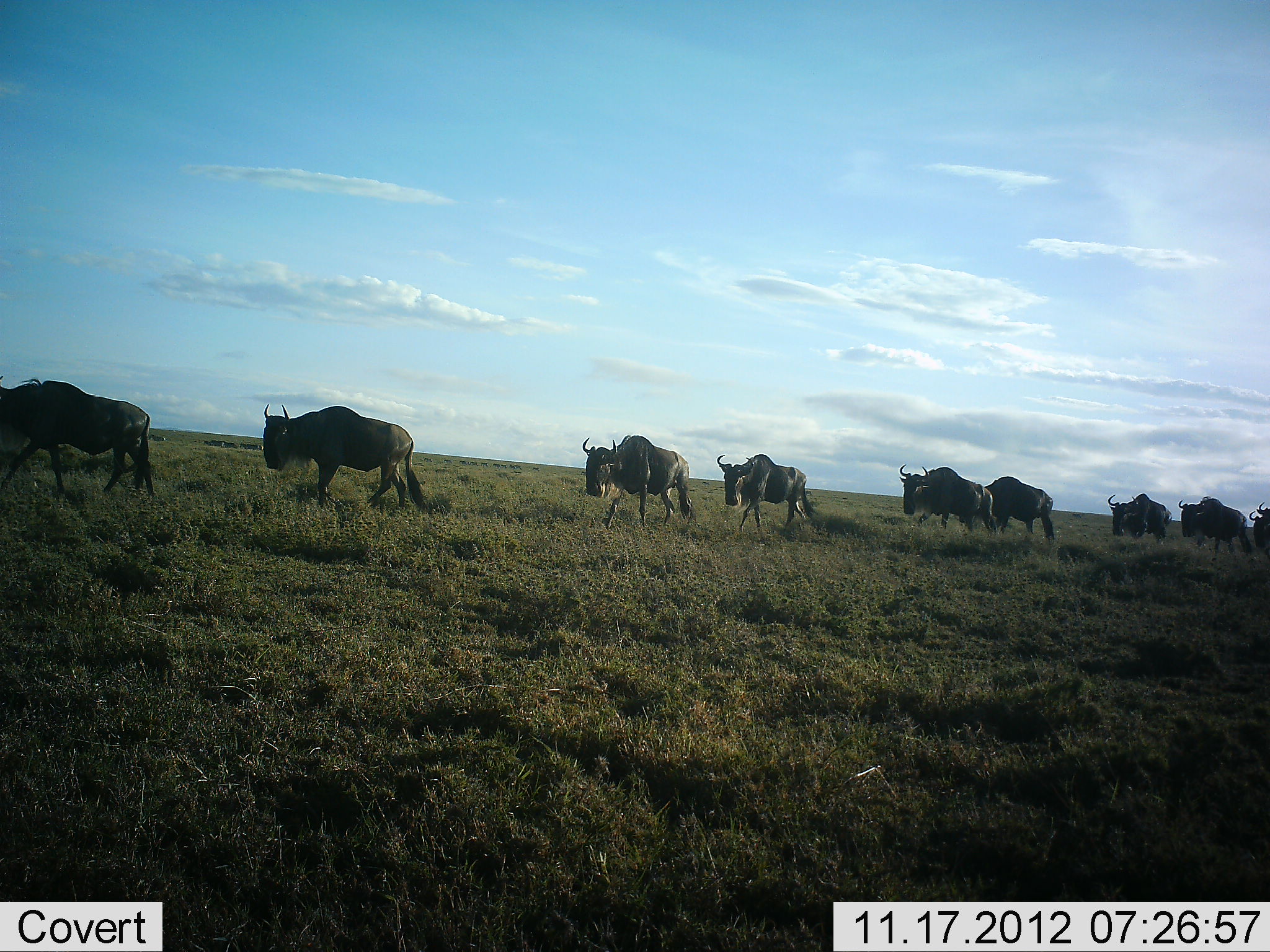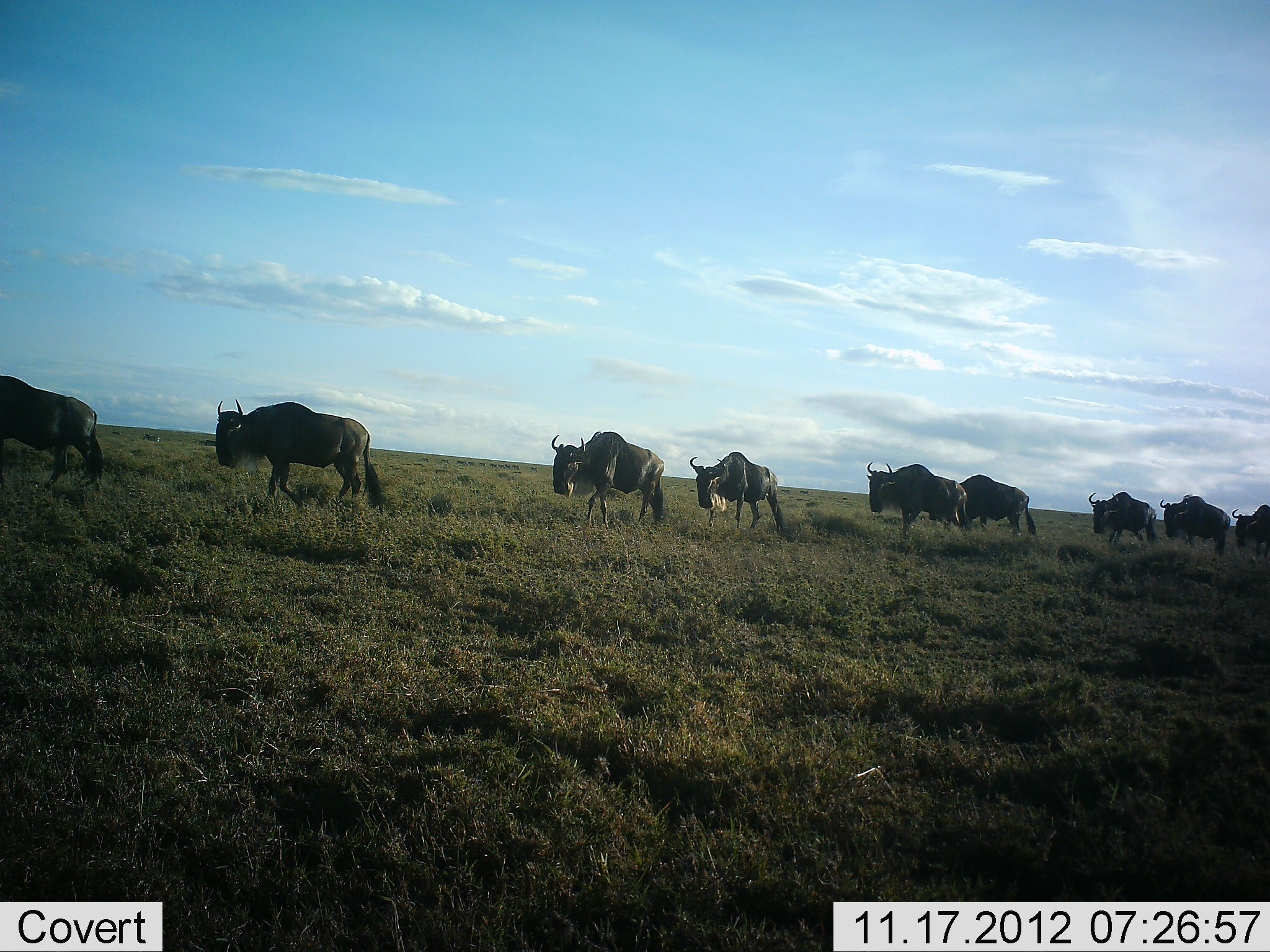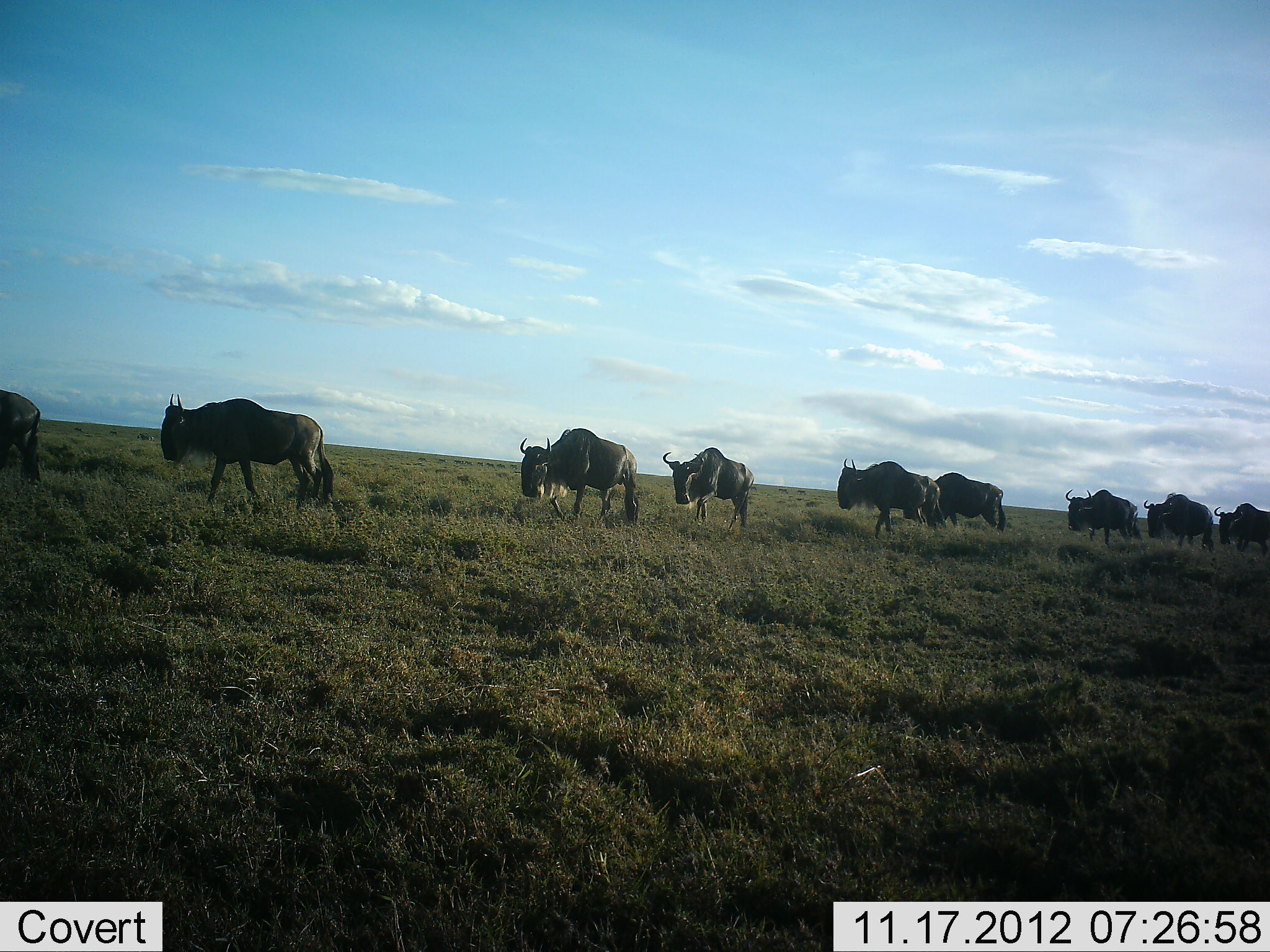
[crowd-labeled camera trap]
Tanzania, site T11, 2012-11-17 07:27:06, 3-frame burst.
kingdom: Animalia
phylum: Chordata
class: Mammalia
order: Artiodactyla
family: Bovidae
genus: Connochaetes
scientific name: Connochaetes taurinus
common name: blue wildebeest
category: wildebeest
Wildebeest (blue wildebeest) (Connochaetes taurinus), count 9. Behavior (volunteer vote fractions): standing 10%, resting 0%, moving 100%, interacting 0%. Young present (vote fraction): 0%. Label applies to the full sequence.